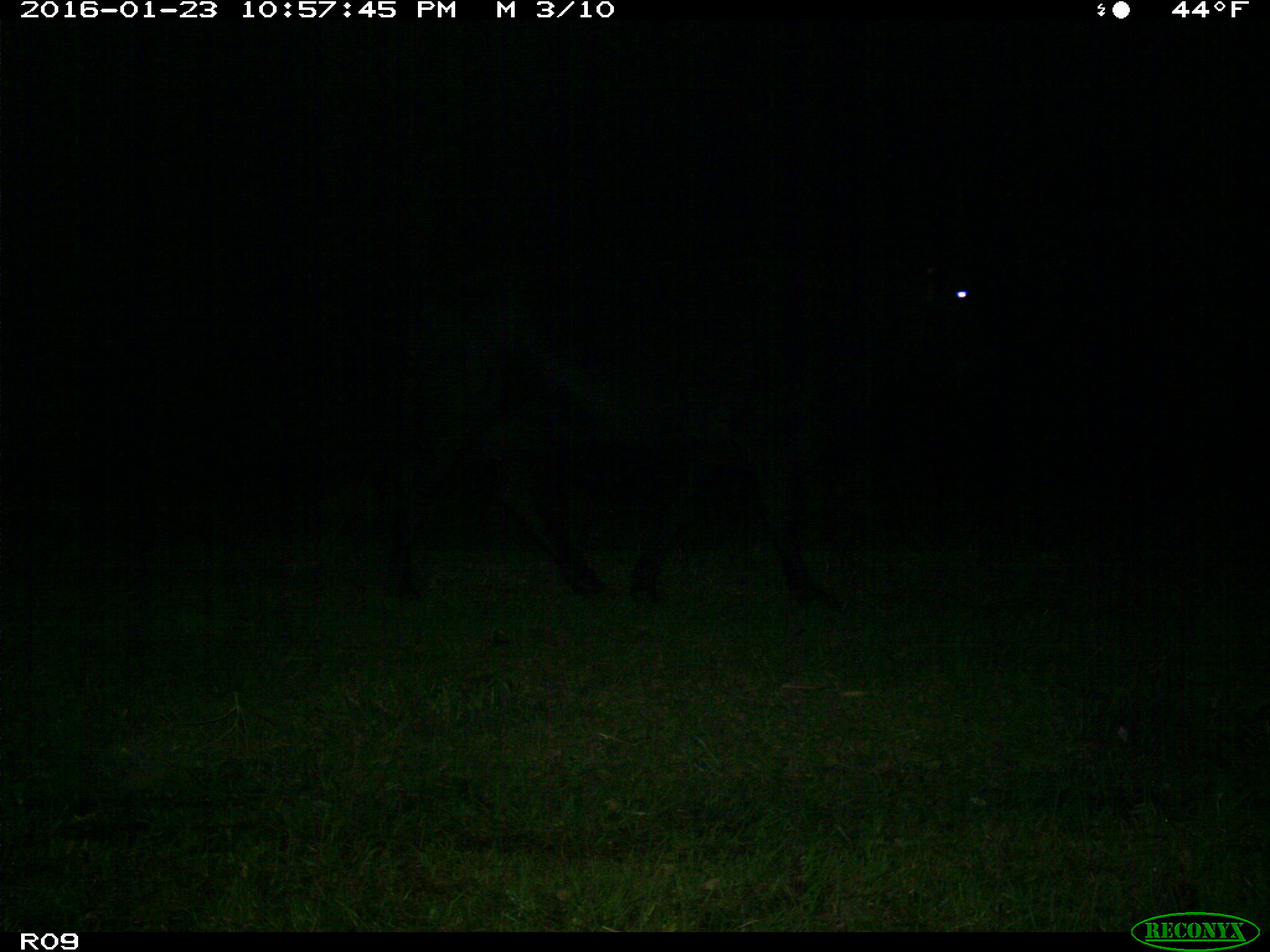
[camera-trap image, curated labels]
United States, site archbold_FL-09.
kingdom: Animalia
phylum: Chordata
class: Mammalia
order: Artiodactyla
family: Bovidae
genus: Bos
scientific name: Bos taurus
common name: domestic cow